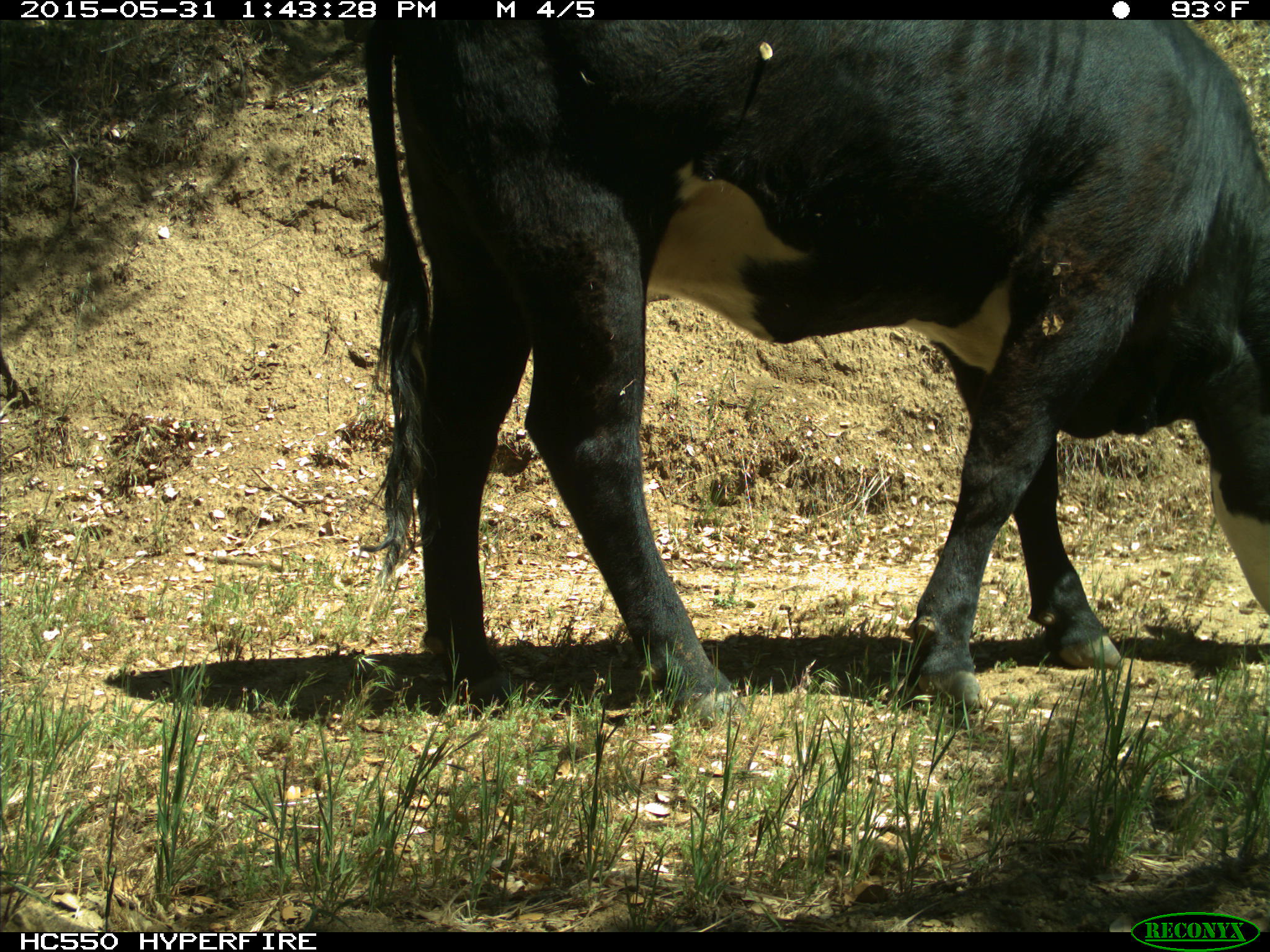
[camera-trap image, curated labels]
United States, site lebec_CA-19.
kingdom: Animalia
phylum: Chordata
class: Mammalia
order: Artiodactyla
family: Bovidae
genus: Bos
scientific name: Bos taurus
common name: domestic cow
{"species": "Bos taurus (domestic cow)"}